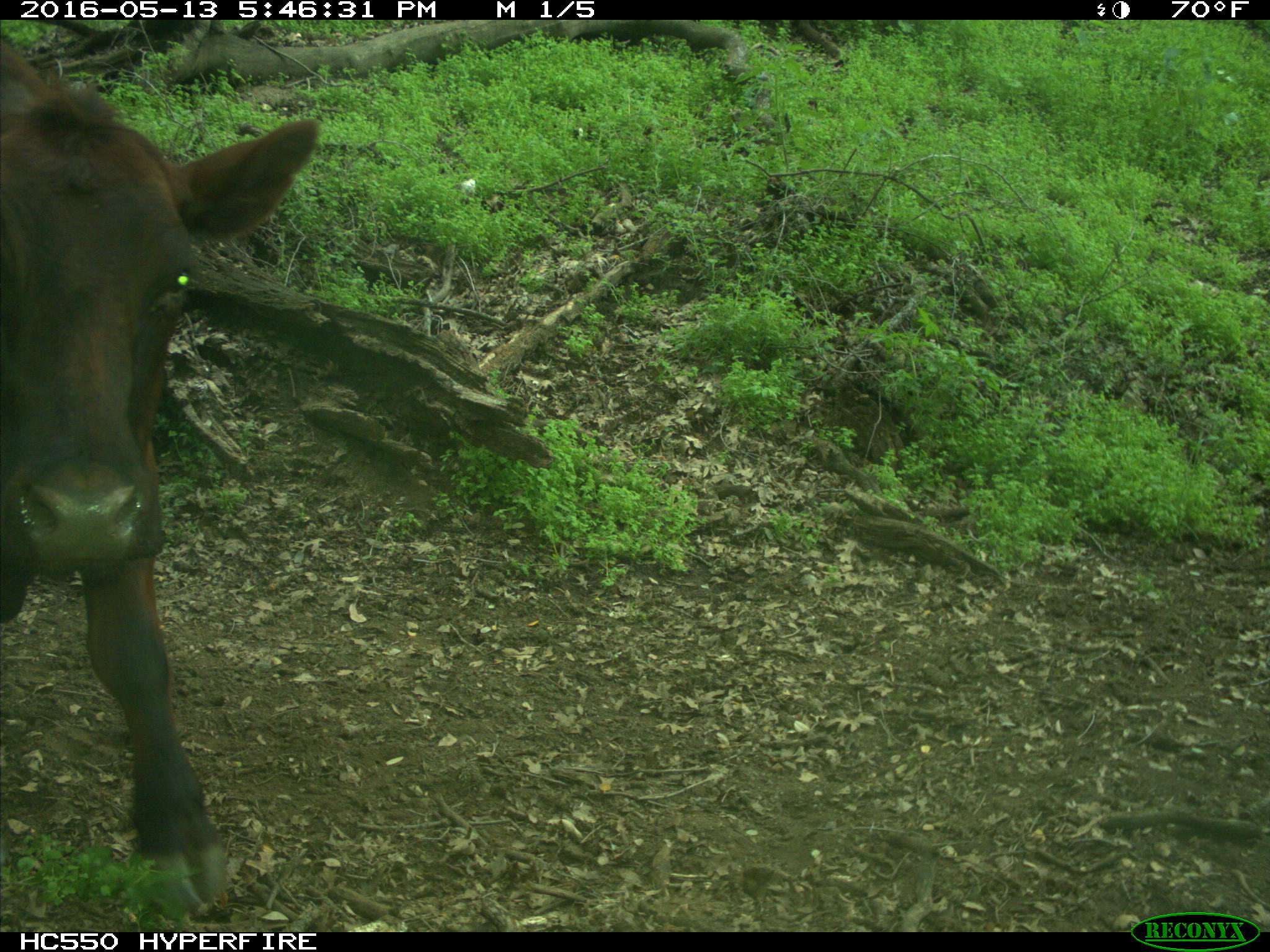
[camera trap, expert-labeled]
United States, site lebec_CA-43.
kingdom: Animalia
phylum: Chordata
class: Mammalia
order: Artiodactyla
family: Bovidae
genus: Bos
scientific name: Bos taurus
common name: domestic cow